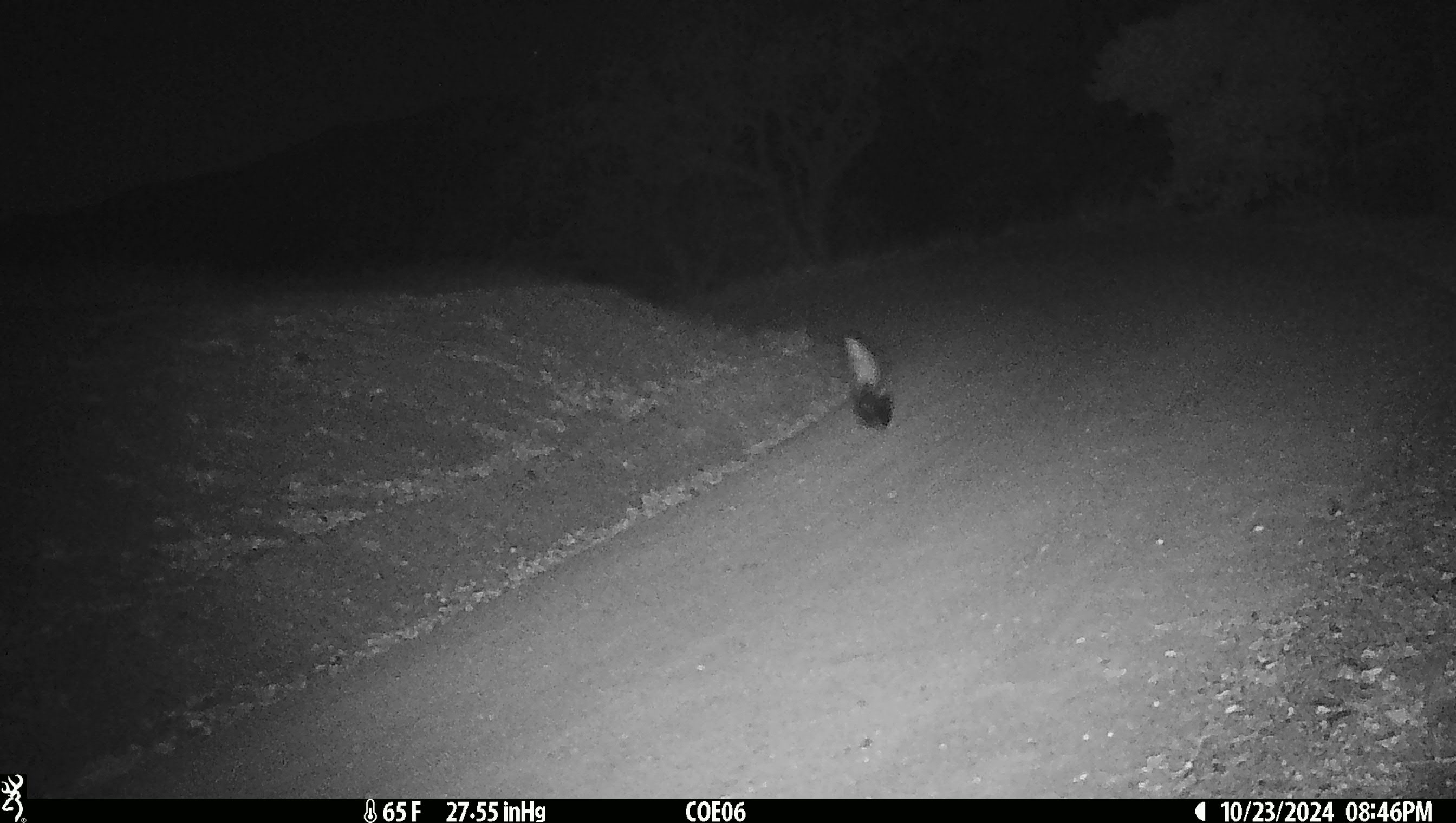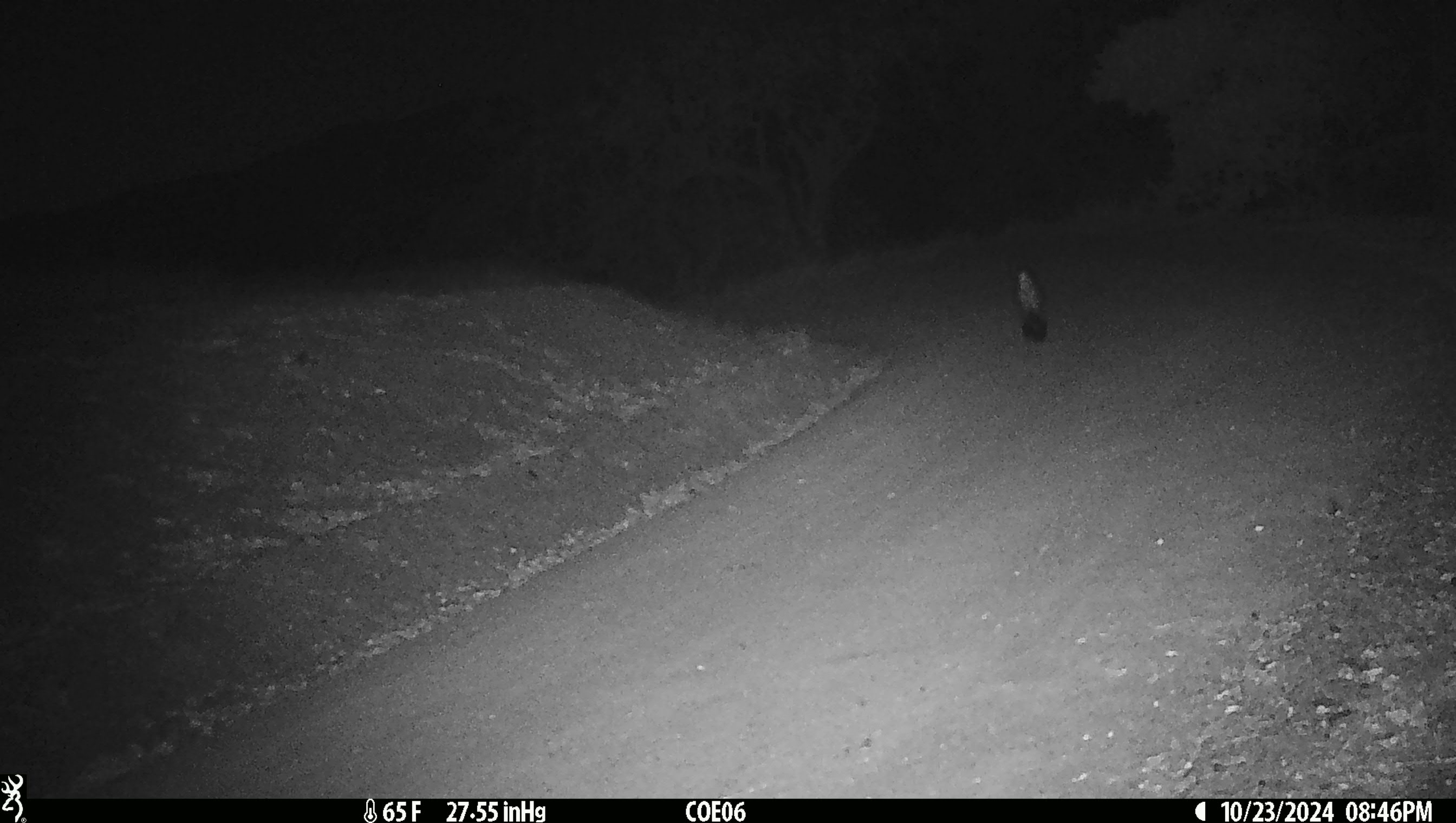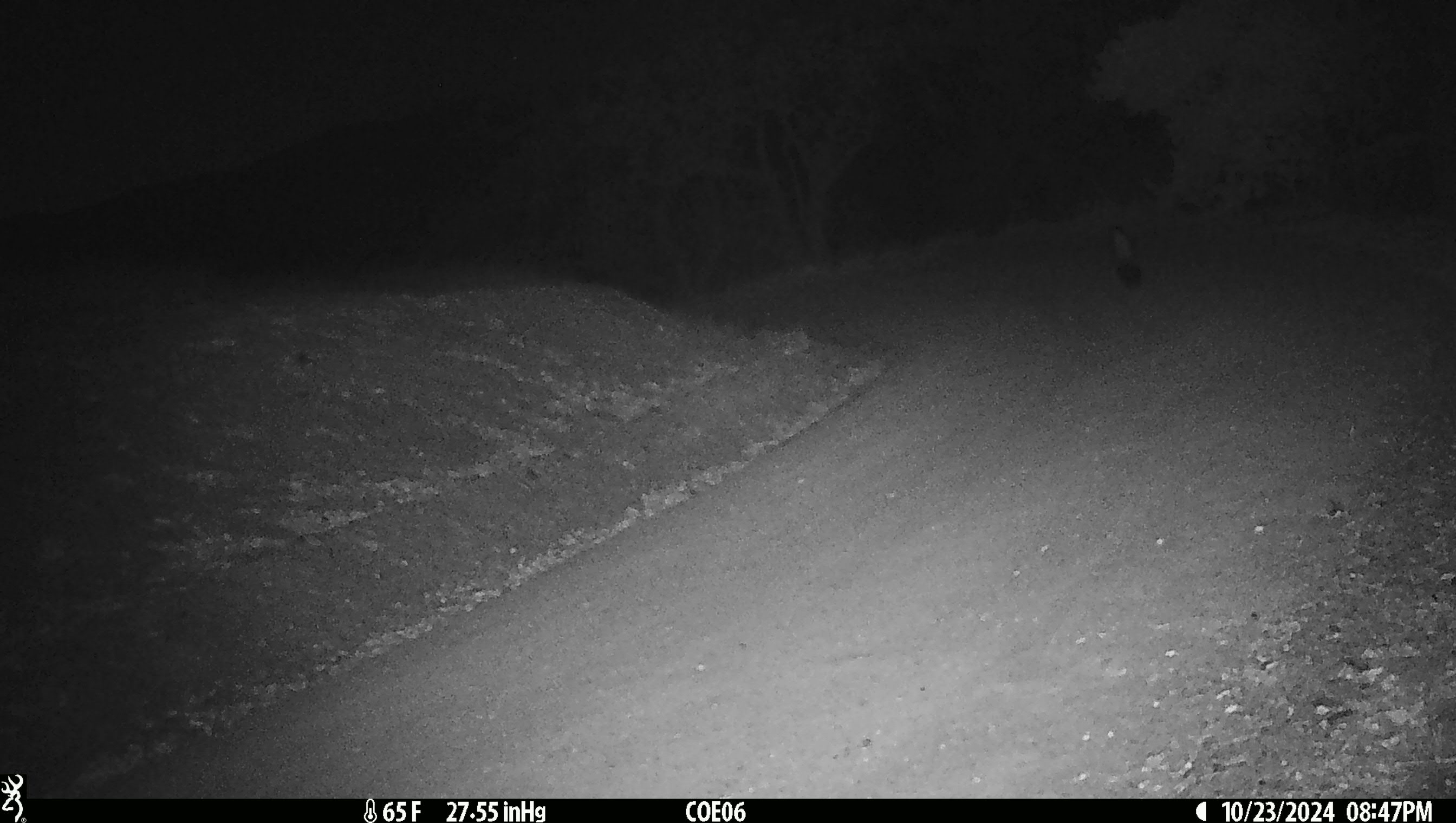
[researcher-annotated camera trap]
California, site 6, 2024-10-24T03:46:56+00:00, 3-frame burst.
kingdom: Animalia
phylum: Chordata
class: Mammalia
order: Carnivora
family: Mephitidae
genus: Mephitis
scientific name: Mephitis mephitis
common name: striped skunk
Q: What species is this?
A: Striped skunk (Mephitis mephitis).